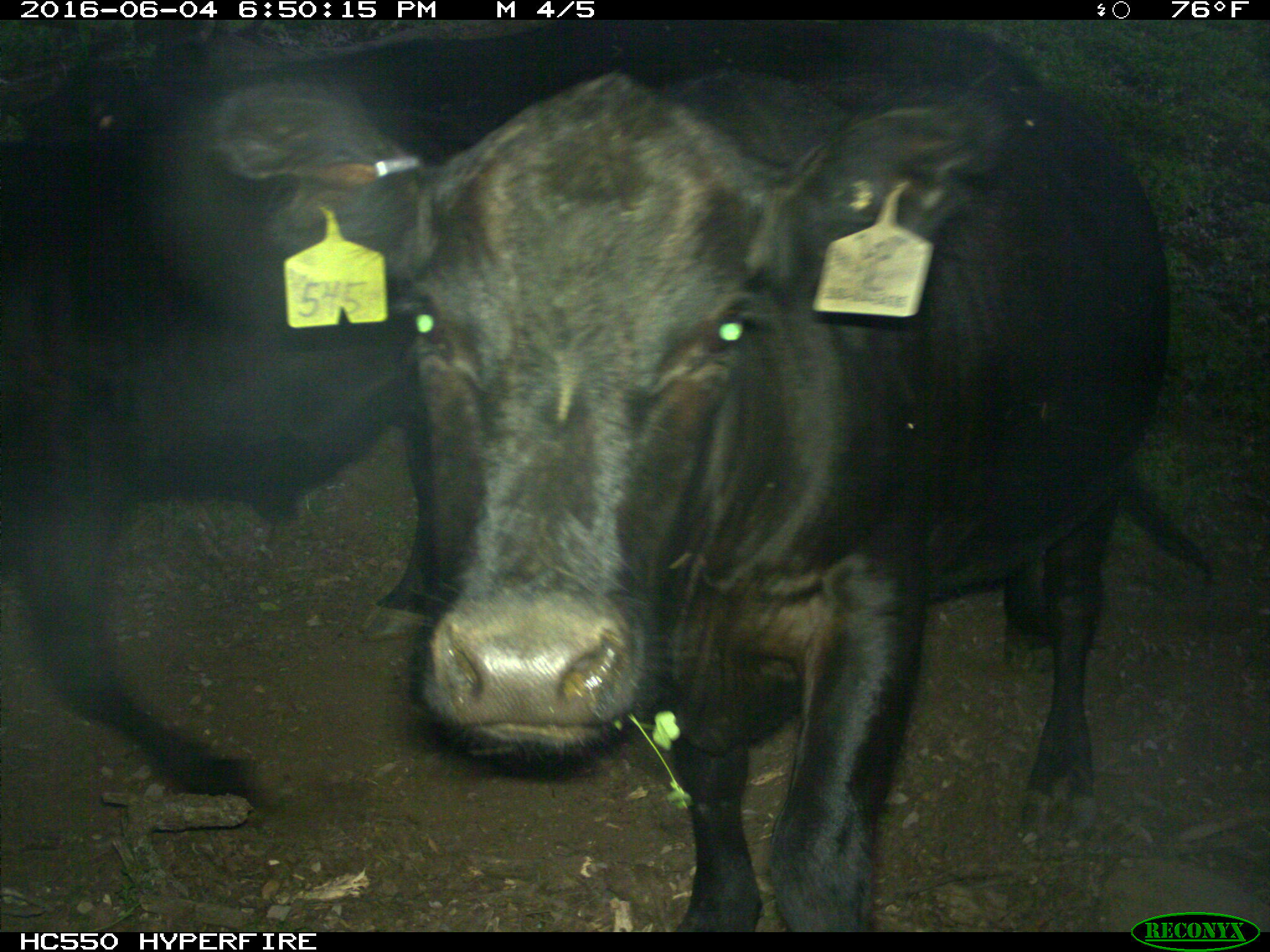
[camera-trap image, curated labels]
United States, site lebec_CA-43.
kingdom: Animalia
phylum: Chordata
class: Mammalia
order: Artiodactyla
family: Bovidae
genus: Bos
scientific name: Bos taurus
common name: domestic cow